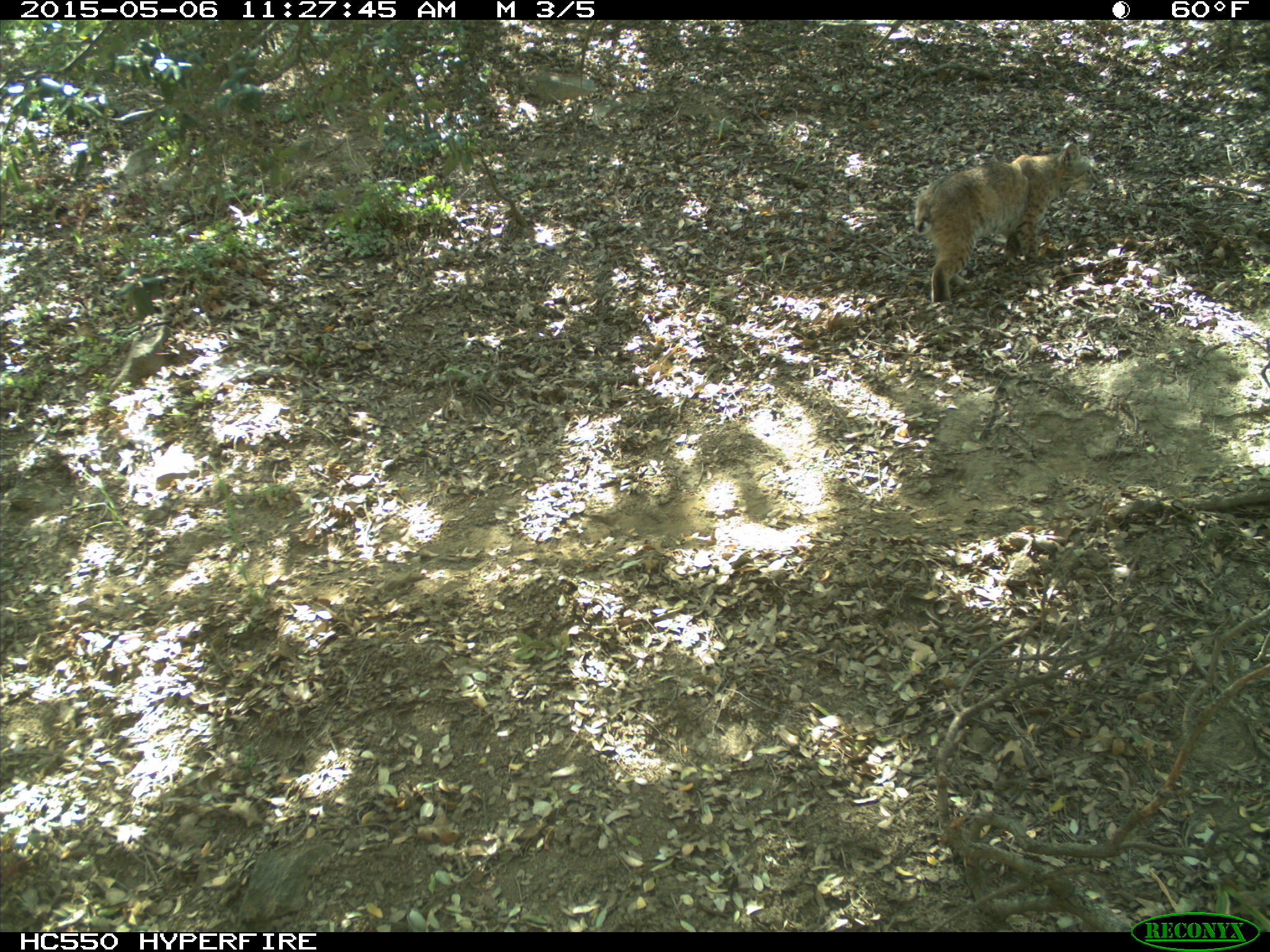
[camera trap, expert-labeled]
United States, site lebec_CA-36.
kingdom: Animalia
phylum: Chordata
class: Mammalia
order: Carnivora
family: Felidae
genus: Lynx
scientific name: Lynx rufus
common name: bobcat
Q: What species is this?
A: Lynx rufus (bobcat).